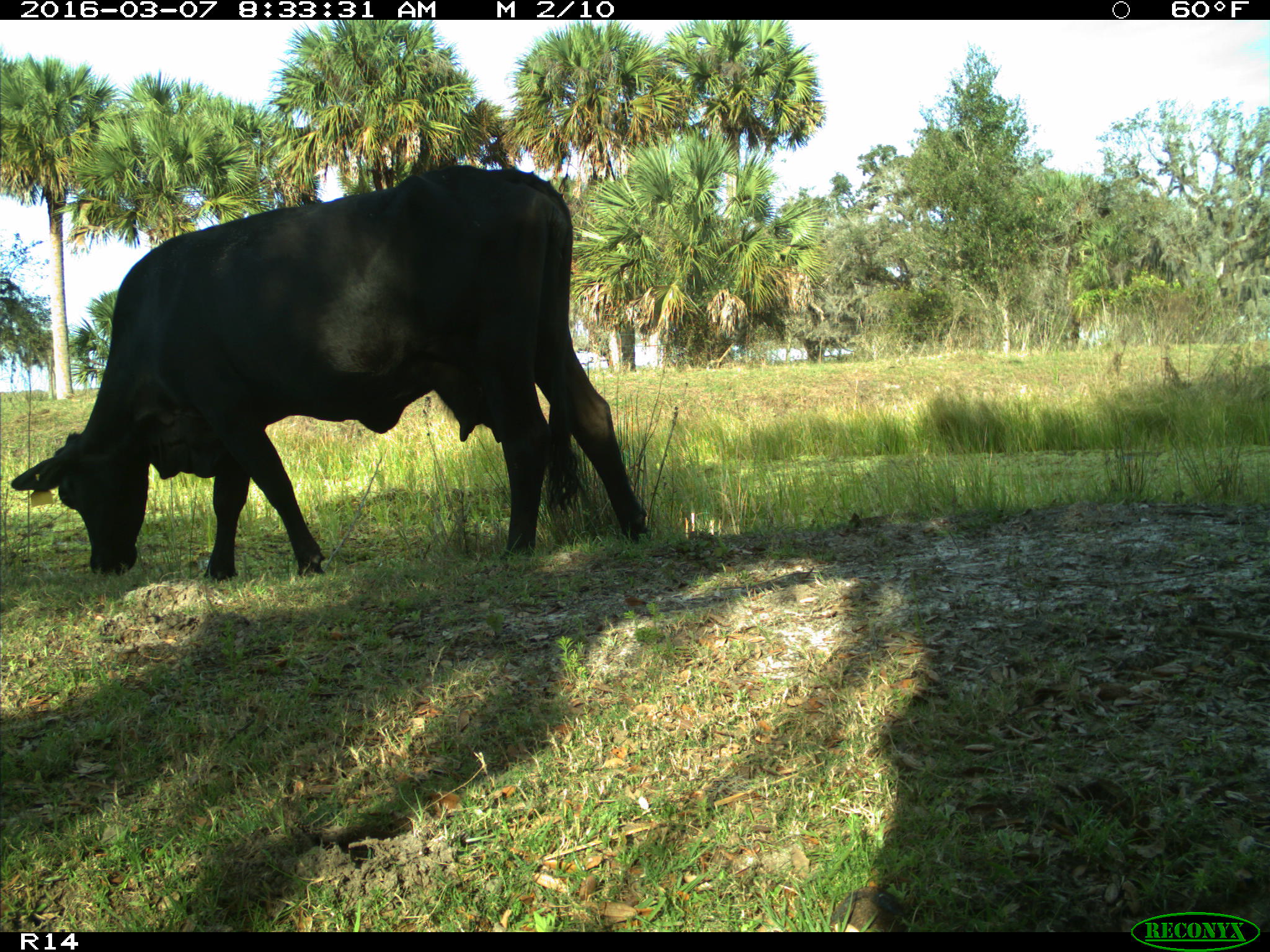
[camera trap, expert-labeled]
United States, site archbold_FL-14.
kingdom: Animalia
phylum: Chordata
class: Mammalia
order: Artiodactyla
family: Bovidae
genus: Bos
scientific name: Bos taurus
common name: domestic cow